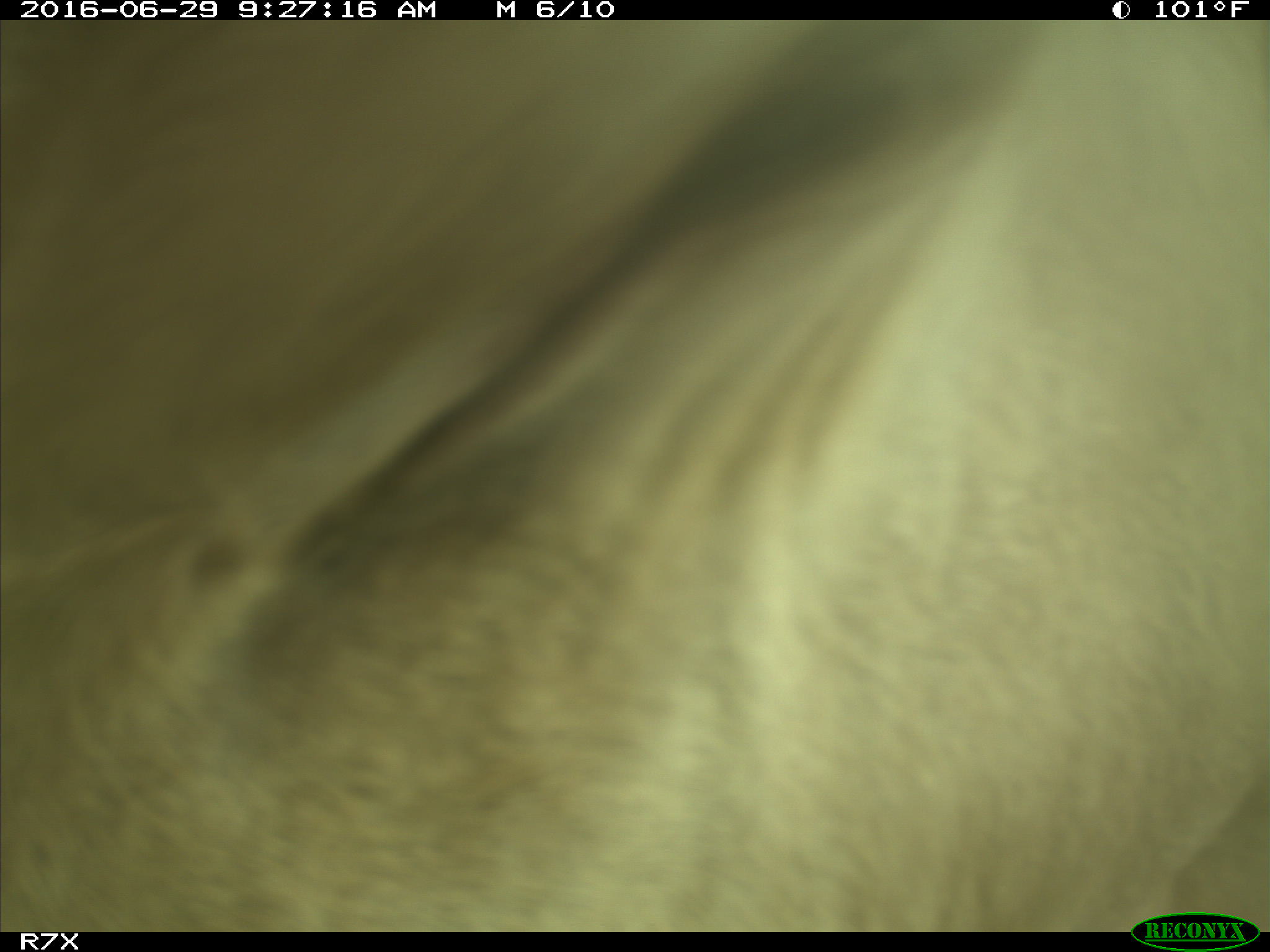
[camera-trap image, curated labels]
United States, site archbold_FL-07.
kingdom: Animalia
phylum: Chordata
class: Mammalia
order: Artiodactyla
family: Bovidae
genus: Bos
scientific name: Bos taurus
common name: domestic cow